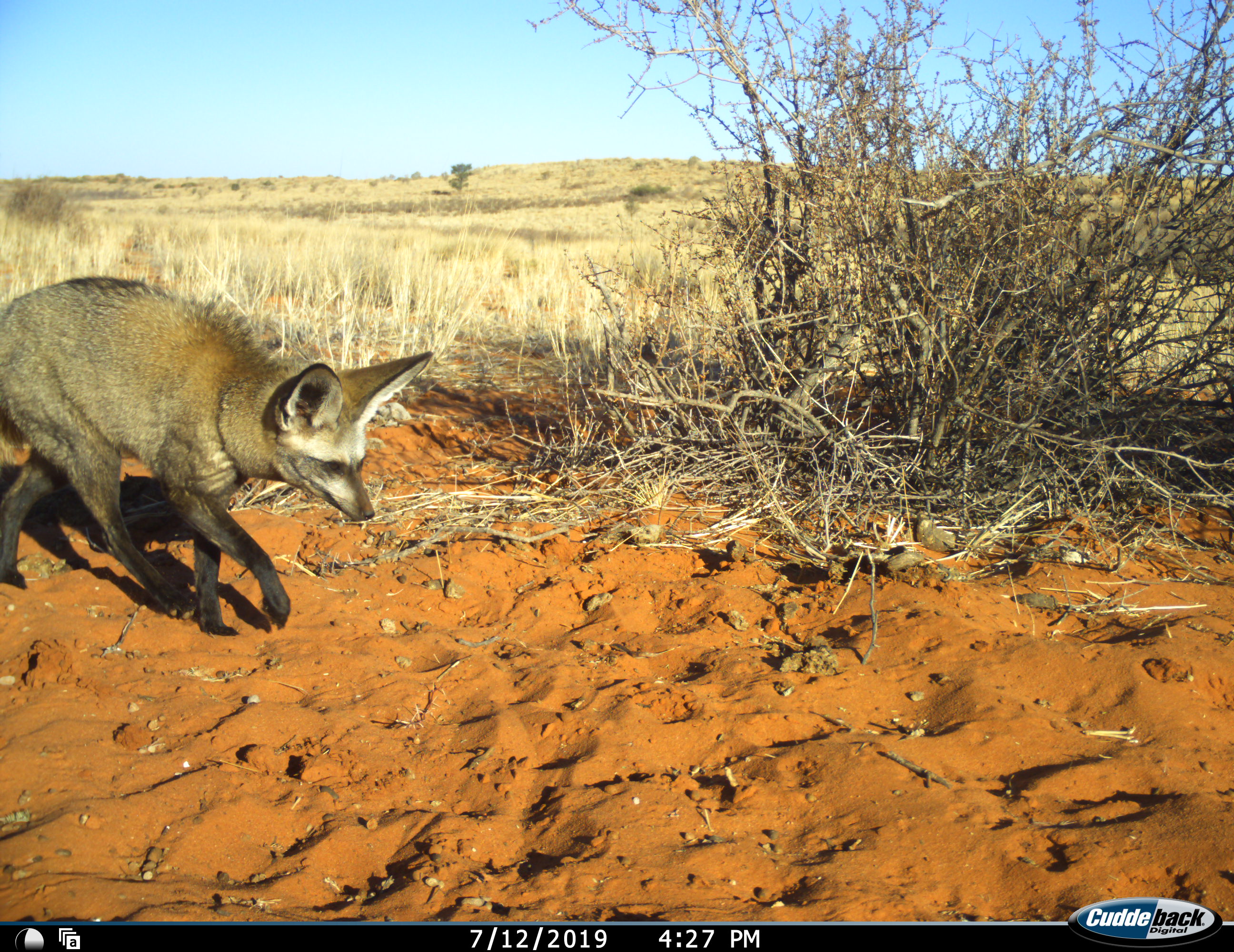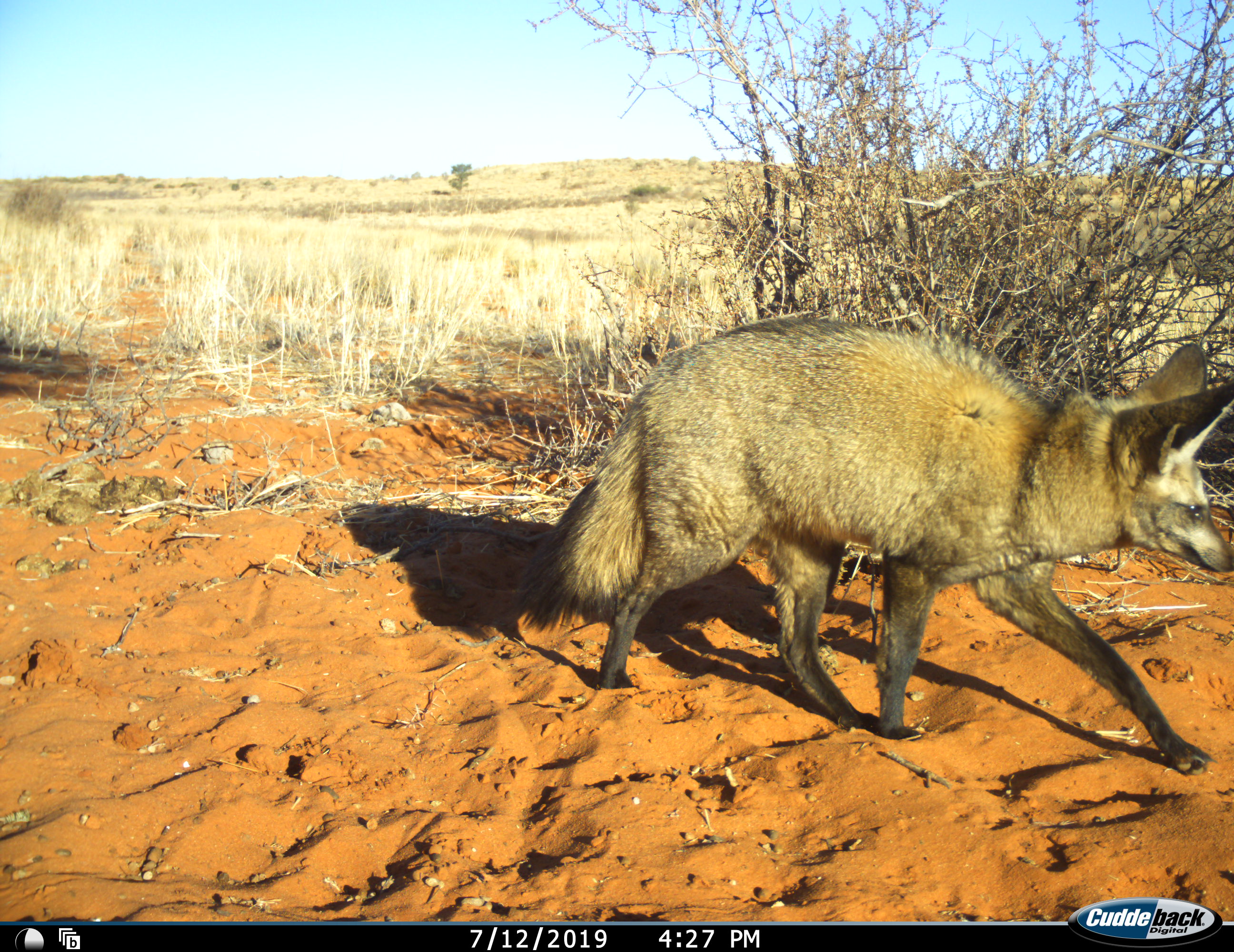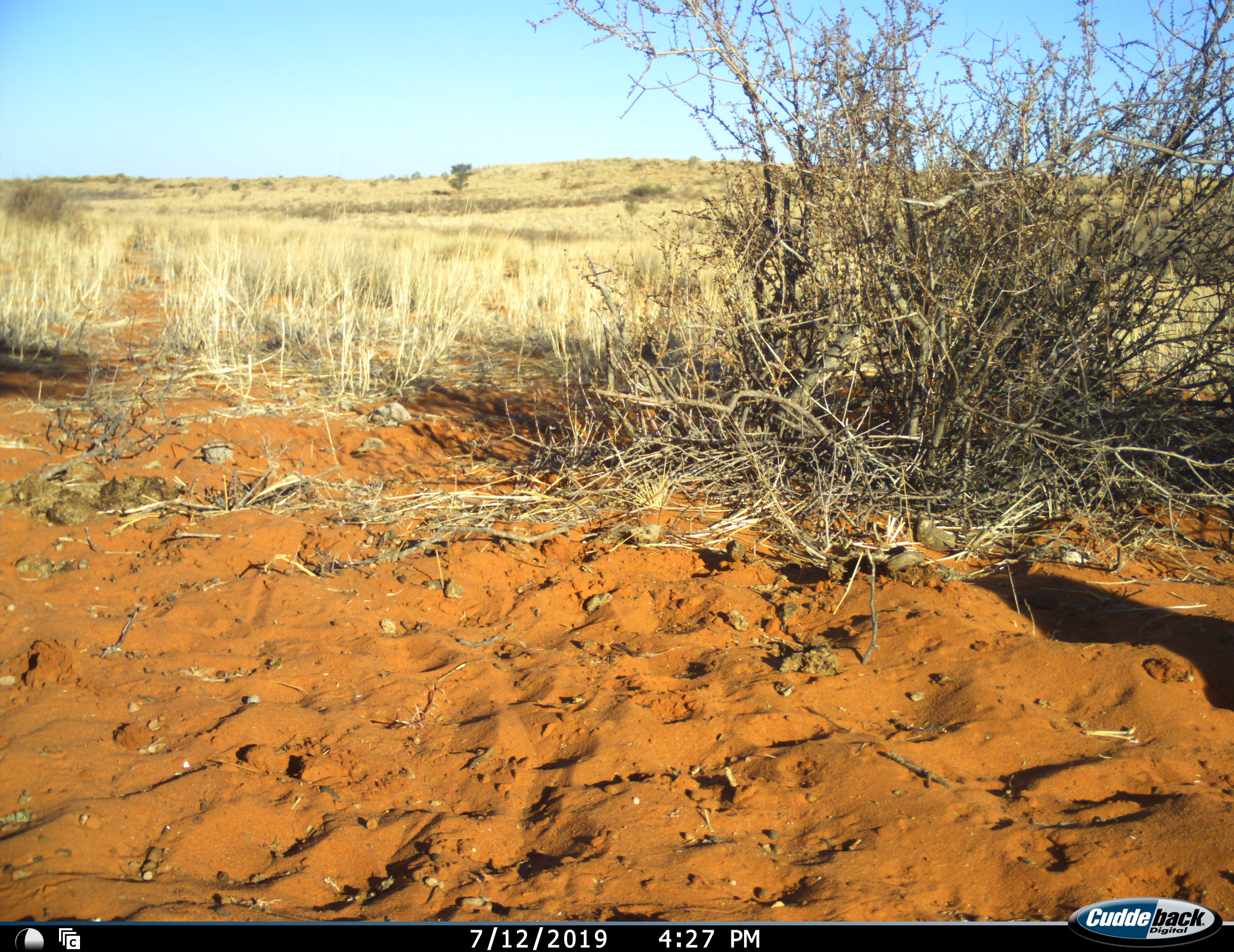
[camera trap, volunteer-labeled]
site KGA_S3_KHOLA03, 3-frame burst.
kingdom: Animalia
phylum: Chordata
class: Mammalia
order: Carnivora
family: Canidae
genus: Otocyon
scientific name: Otocyon megalotis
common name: bat-eared fox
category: foxbateared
Foxbateared (bat-eared fox) (Otocyon megalotis), count 1. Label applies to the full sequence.